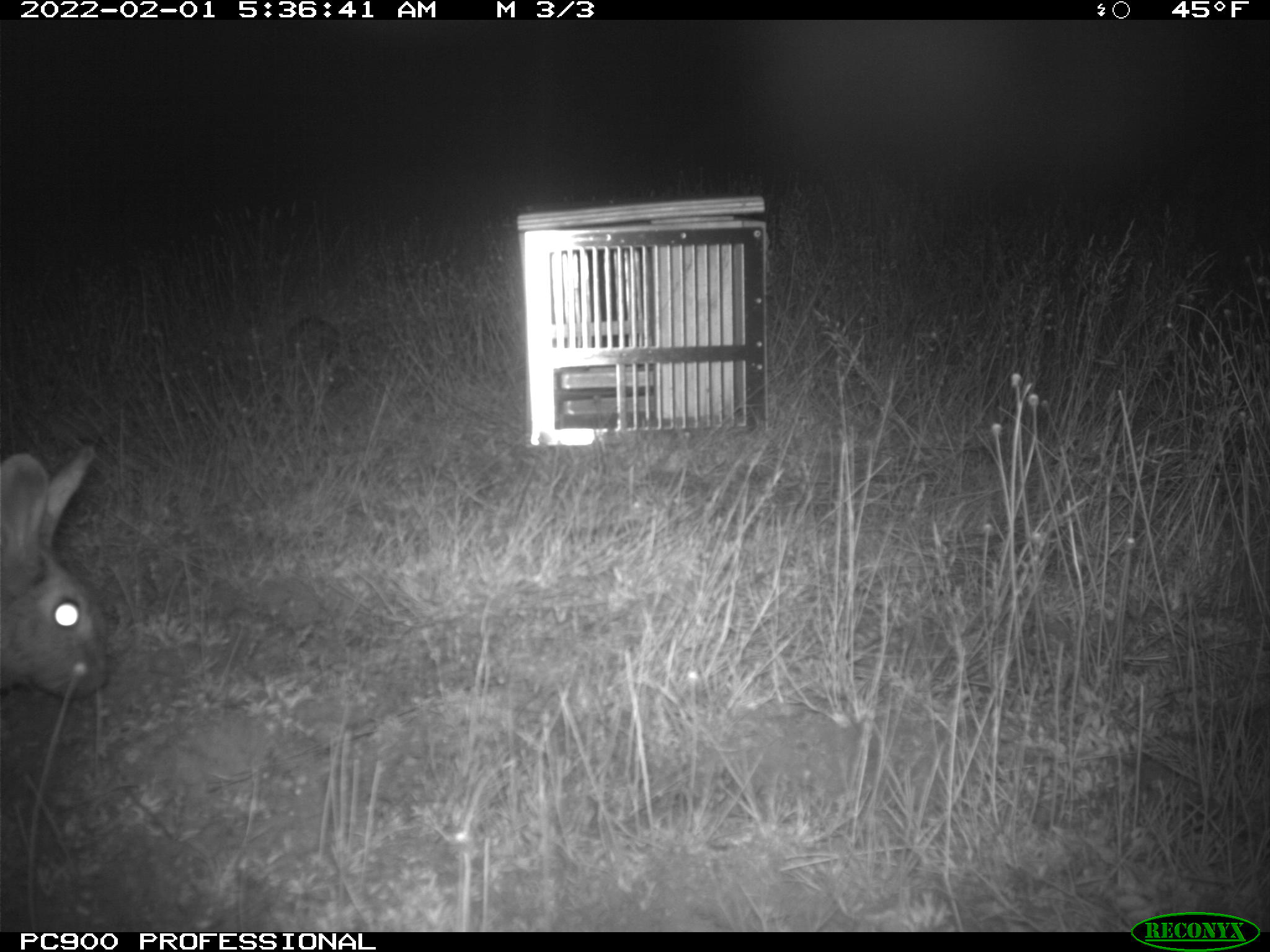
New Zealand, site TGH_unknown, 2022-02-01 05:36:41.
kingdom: Animalia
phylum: Chordata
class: Mammalia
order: Lagomorpha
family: Leporidae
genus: Oryctolagus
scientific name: Oryctolagus cuniculus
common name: european rabbit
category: rabbit